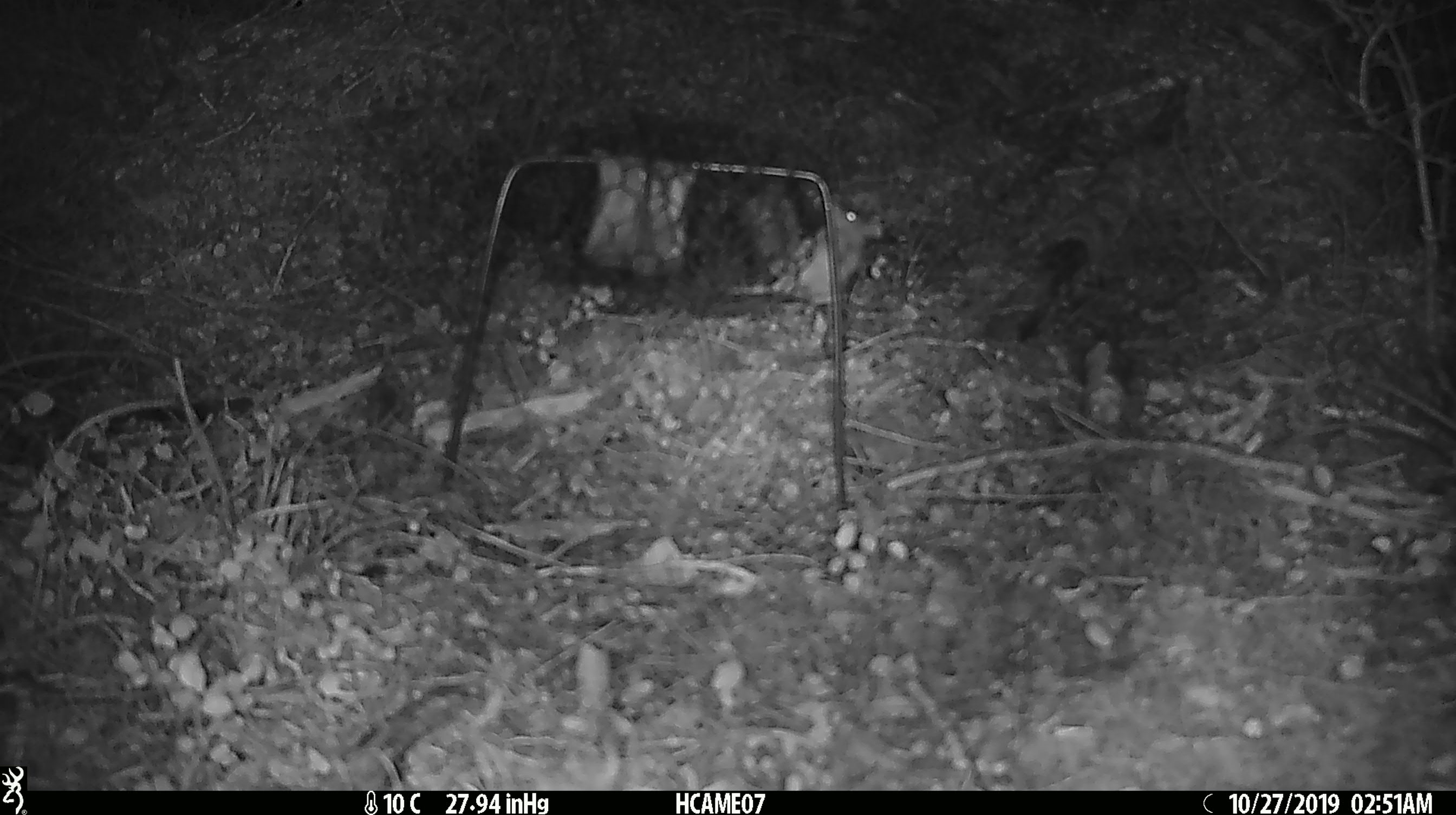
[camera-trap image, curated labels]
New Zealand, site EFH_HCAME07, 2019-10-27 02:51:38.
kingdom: Animalia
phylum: Chordata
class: Mammalia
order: Rodentia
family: Muridae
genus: Mus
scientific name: Mus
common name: mouse